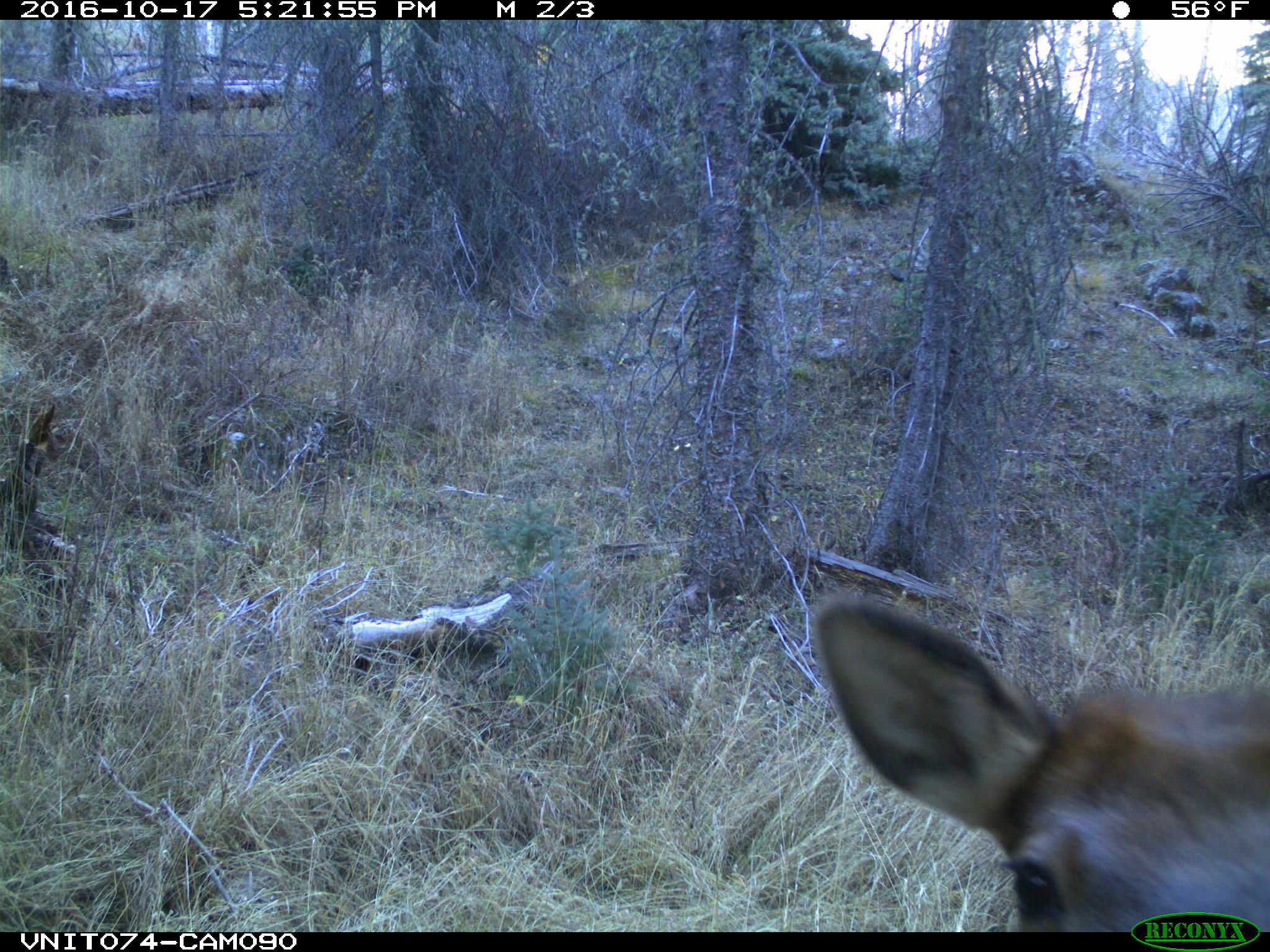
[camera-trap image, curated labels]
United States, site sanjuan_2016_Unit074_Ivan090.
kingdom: Animalia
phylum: Chordata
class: Mammalia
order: Artiodactyla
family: Cervidae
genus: Cervus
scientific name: Cervus elaphus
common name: red deer